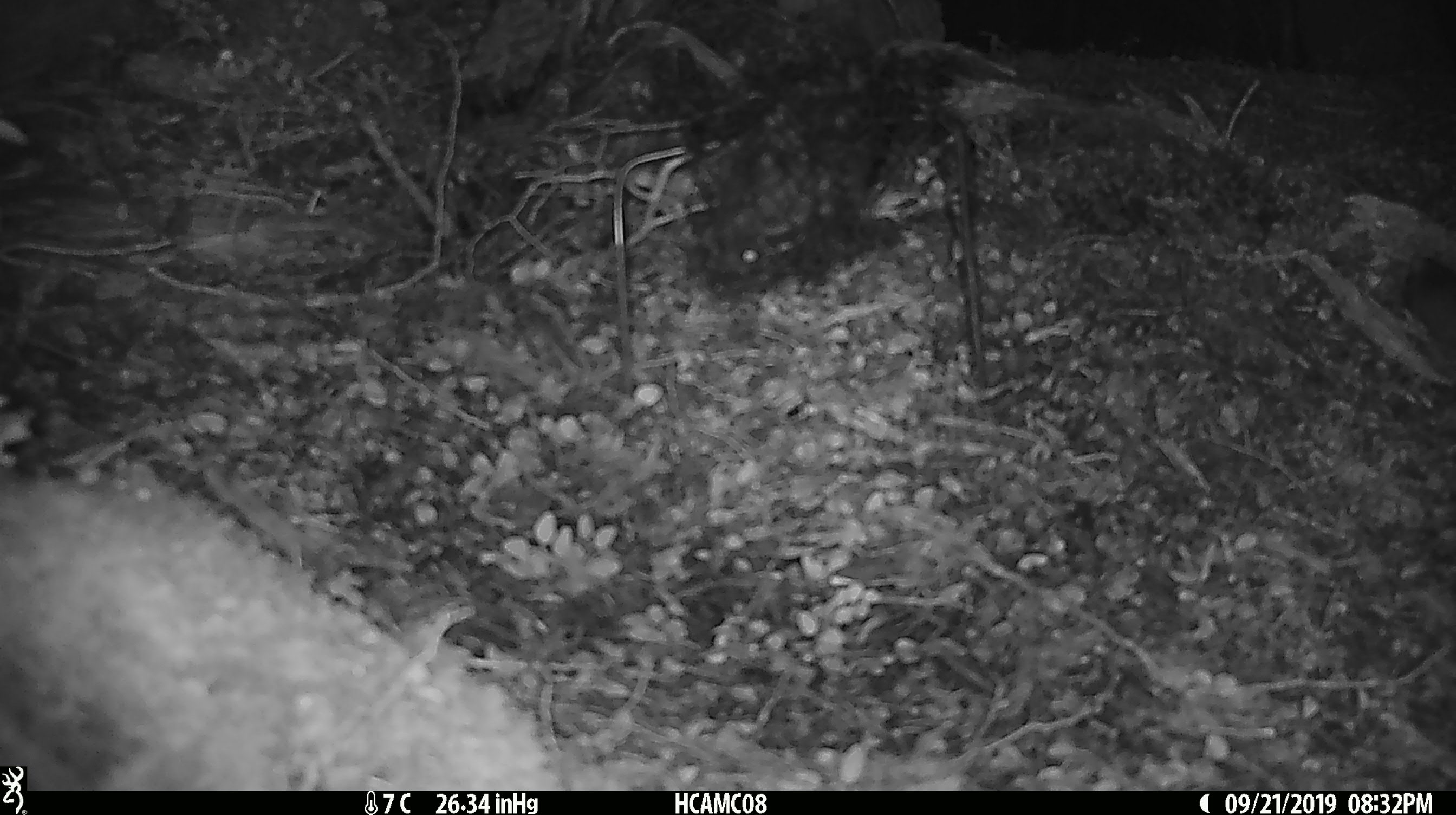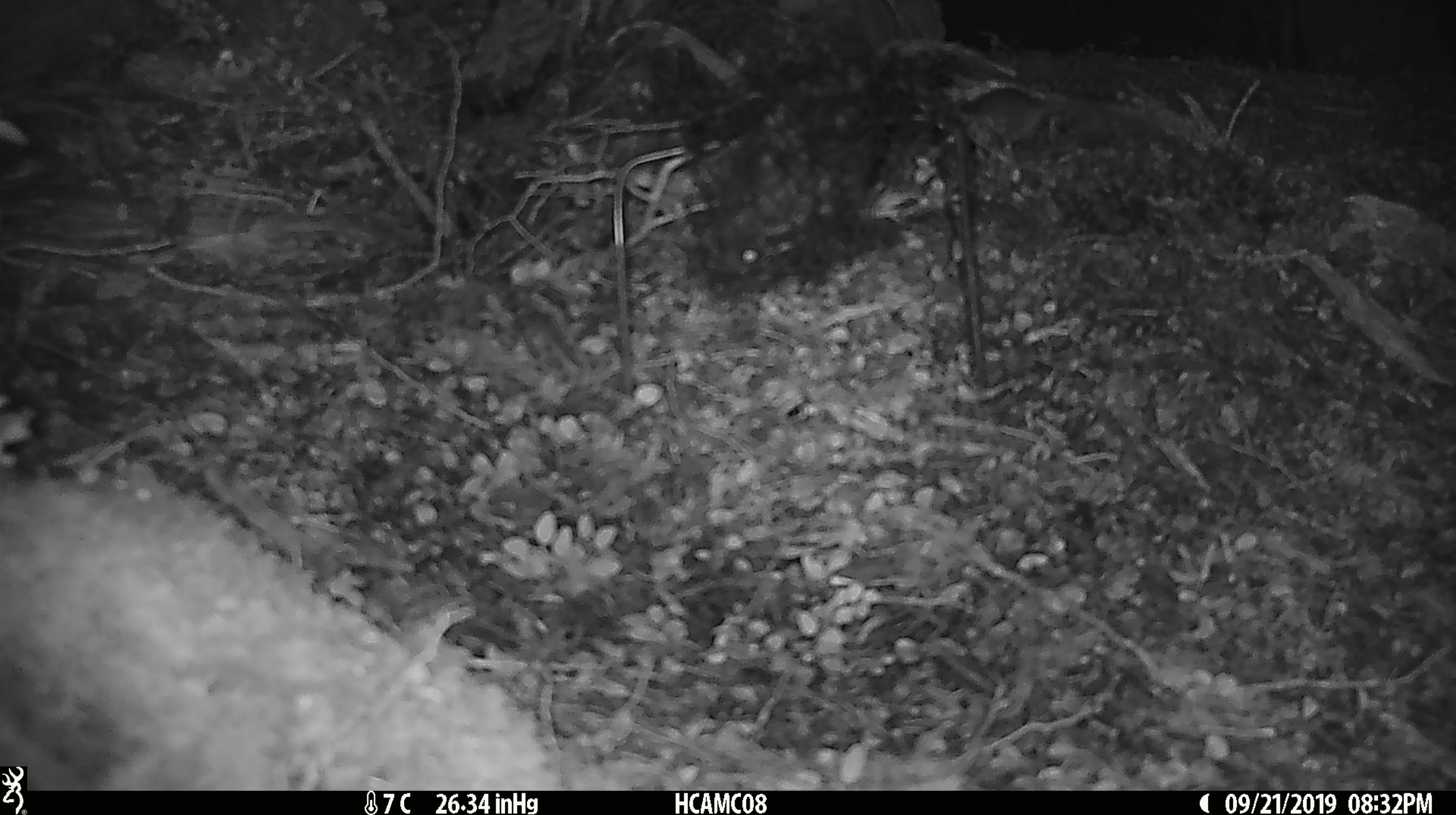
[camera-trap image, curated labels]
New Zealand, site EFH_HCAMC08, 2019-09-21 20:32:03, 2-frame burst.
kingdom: Animalia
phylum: Chordata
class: Mammalia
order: Rodentia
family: Muridae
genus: Mus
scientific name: Mus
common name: mouse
Mouse (Mus).